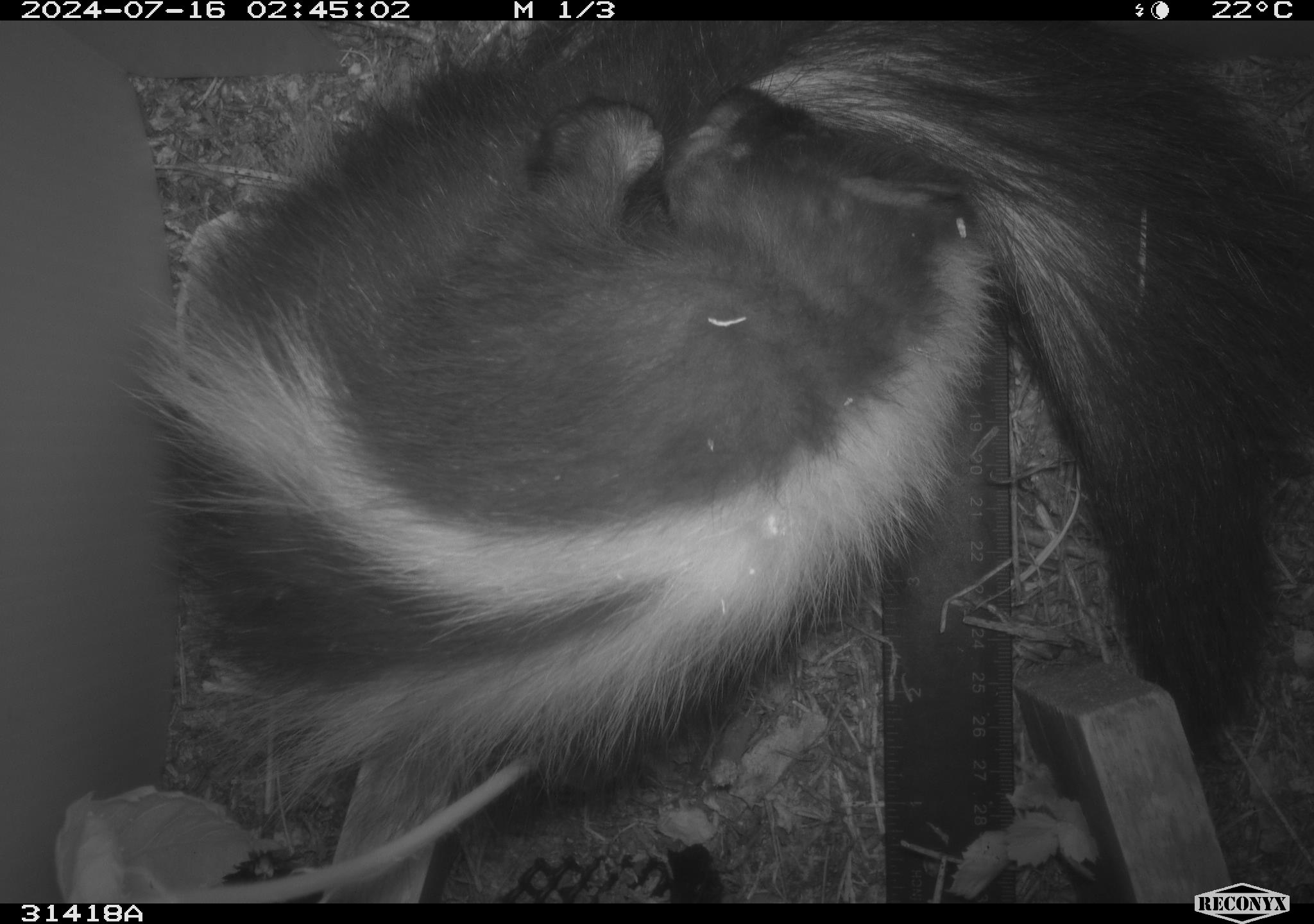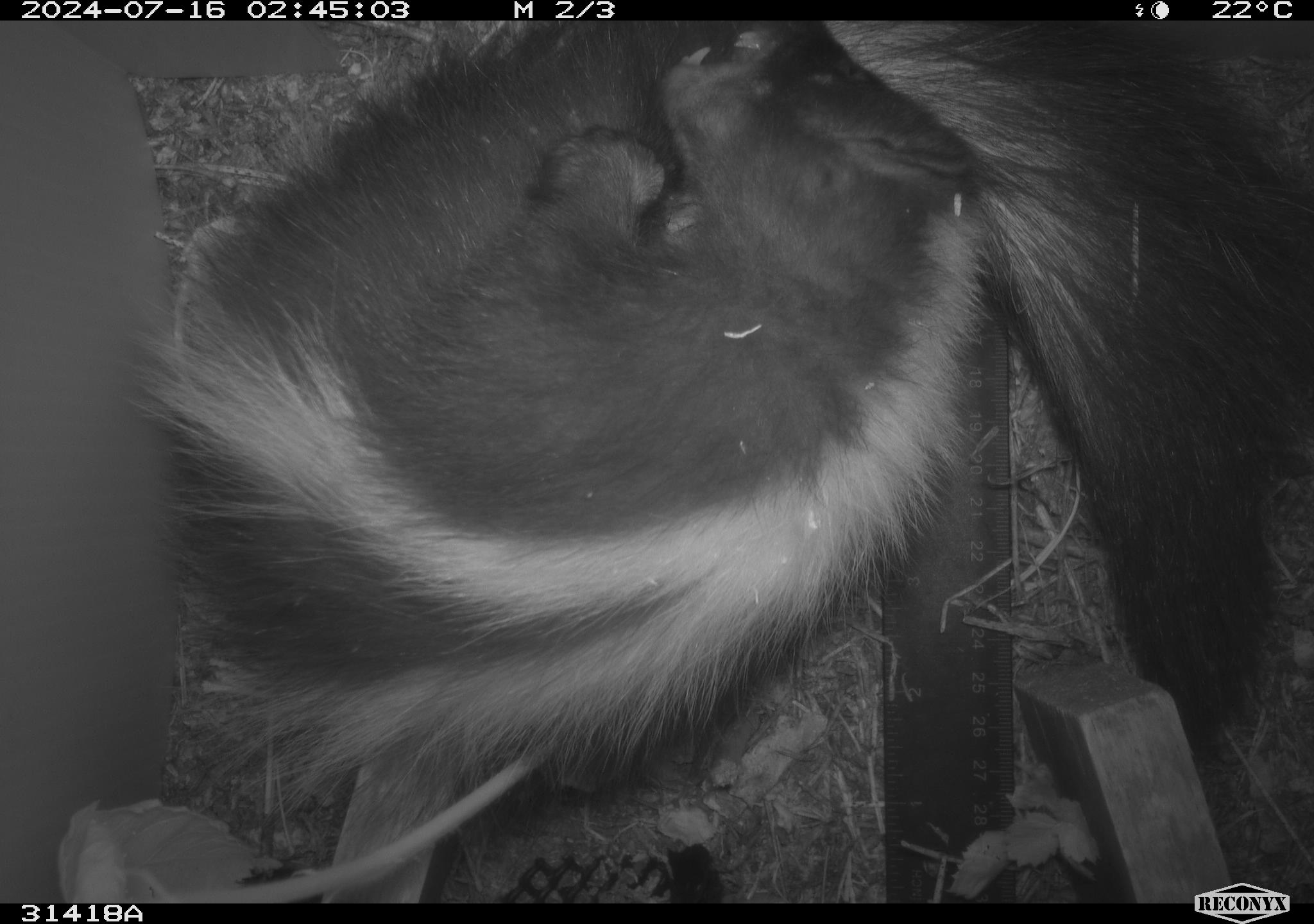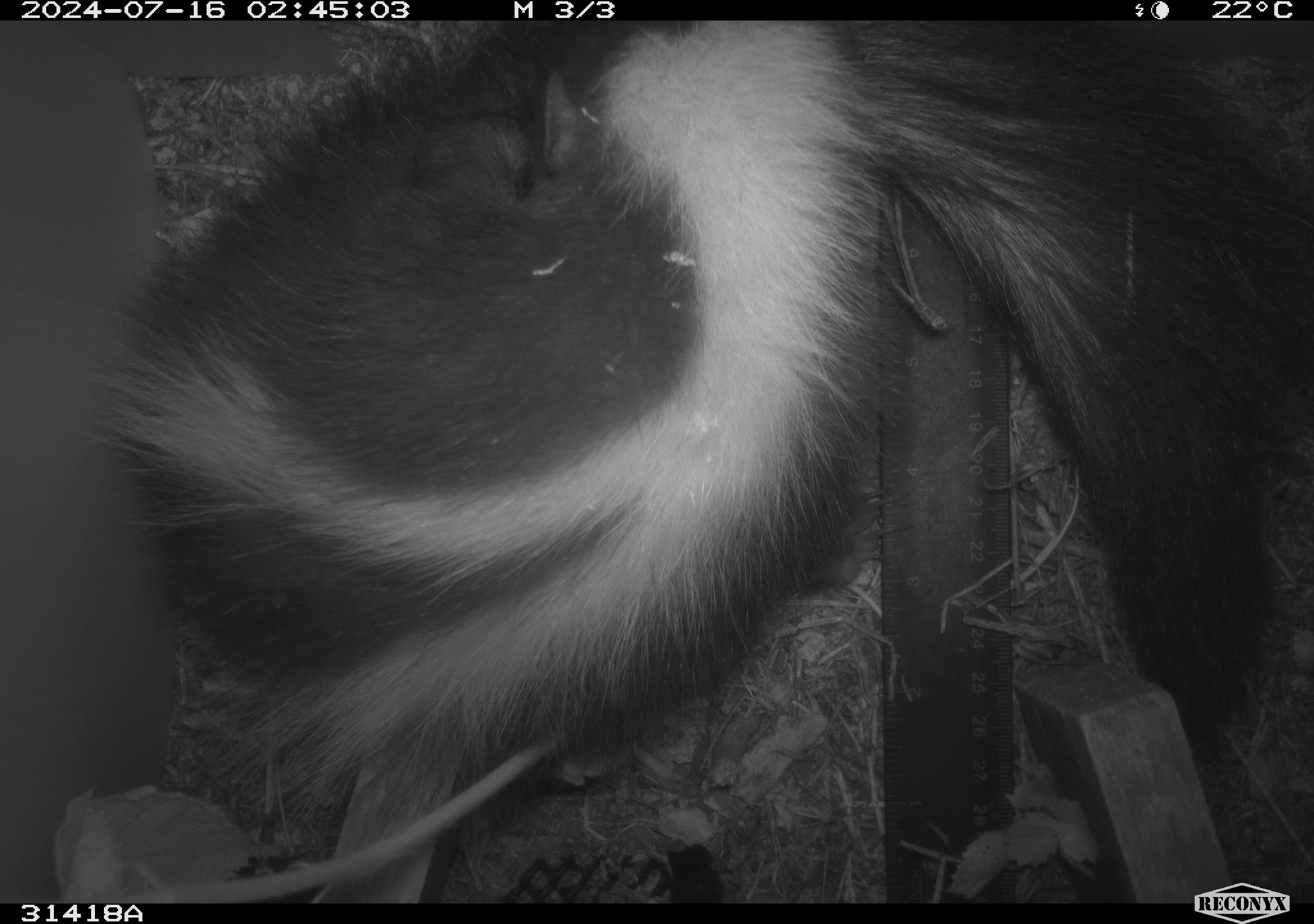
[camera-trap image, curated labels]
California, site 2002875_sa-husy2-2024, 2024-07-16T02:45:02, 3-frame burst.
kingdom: Animalia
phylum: Chordata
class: Mammalia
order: Carnivora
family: Mephitidae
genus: Mephitis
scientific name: Mephitis mephitis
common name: striped skunk